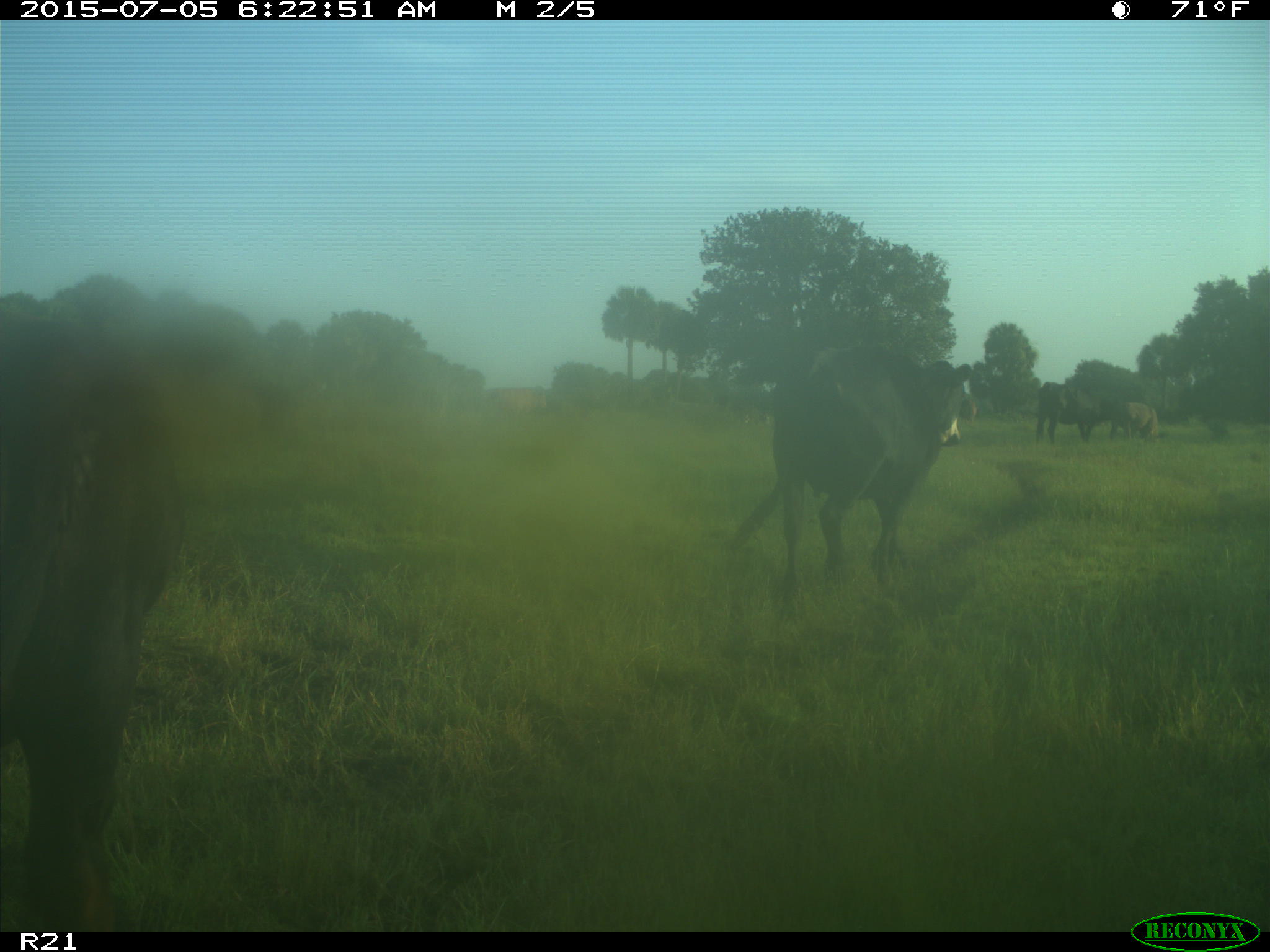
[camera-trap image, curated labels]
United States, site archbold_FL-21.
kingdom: Animalia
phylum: Chordata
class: Mammalia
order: Artiodactyla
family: Bovidae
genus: Bos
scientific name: Bos taurus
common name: domestic cow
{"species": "Bos taurus (domestic cow)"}